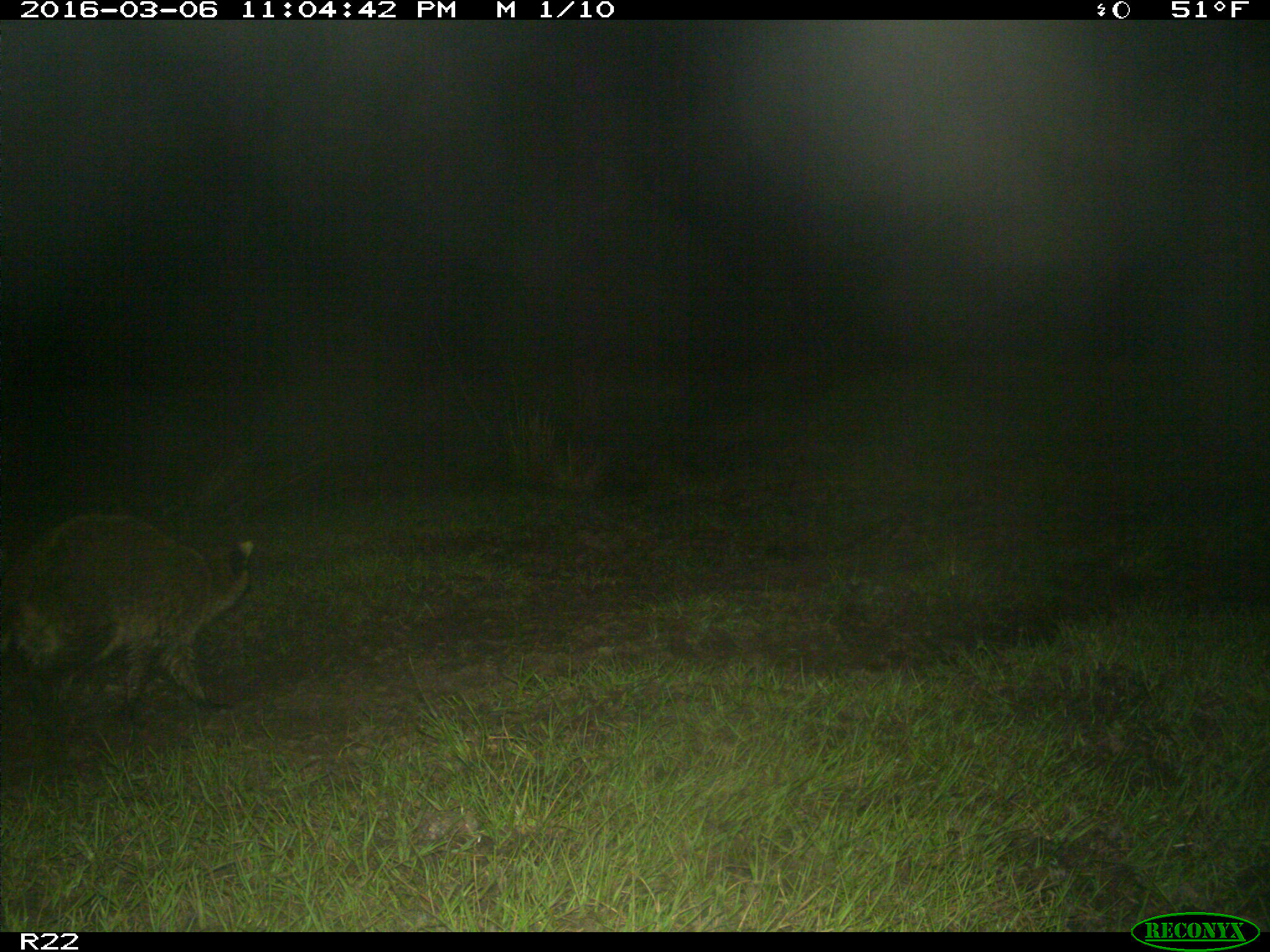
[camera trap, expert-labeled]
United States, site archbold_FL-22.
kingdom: Animalia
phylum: Chordata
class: Mammalia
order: Carnivora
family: Procyonidae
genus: Procyon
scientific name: Procyon lotor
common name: common raccoon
Procyon lotor (common raccoon).